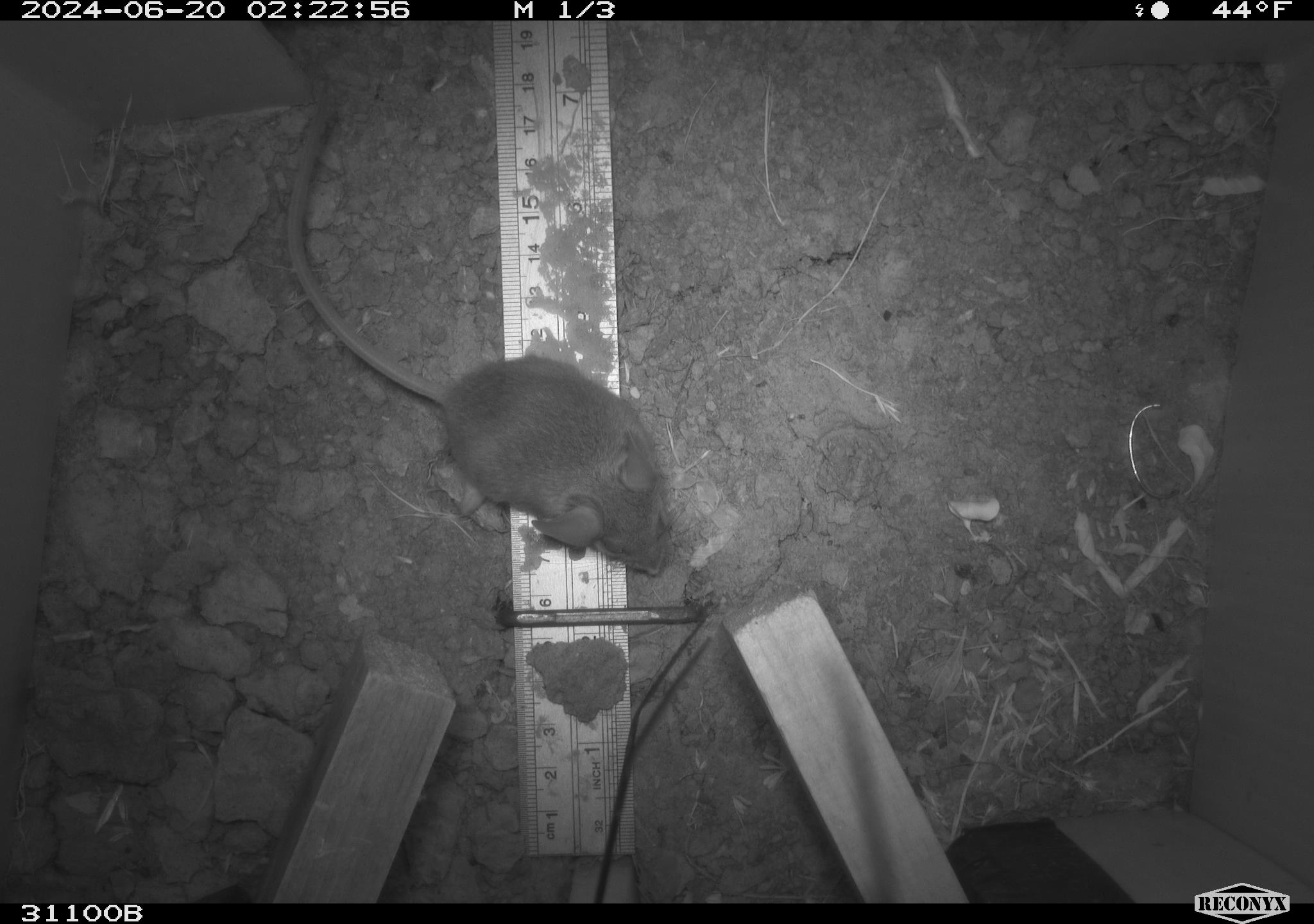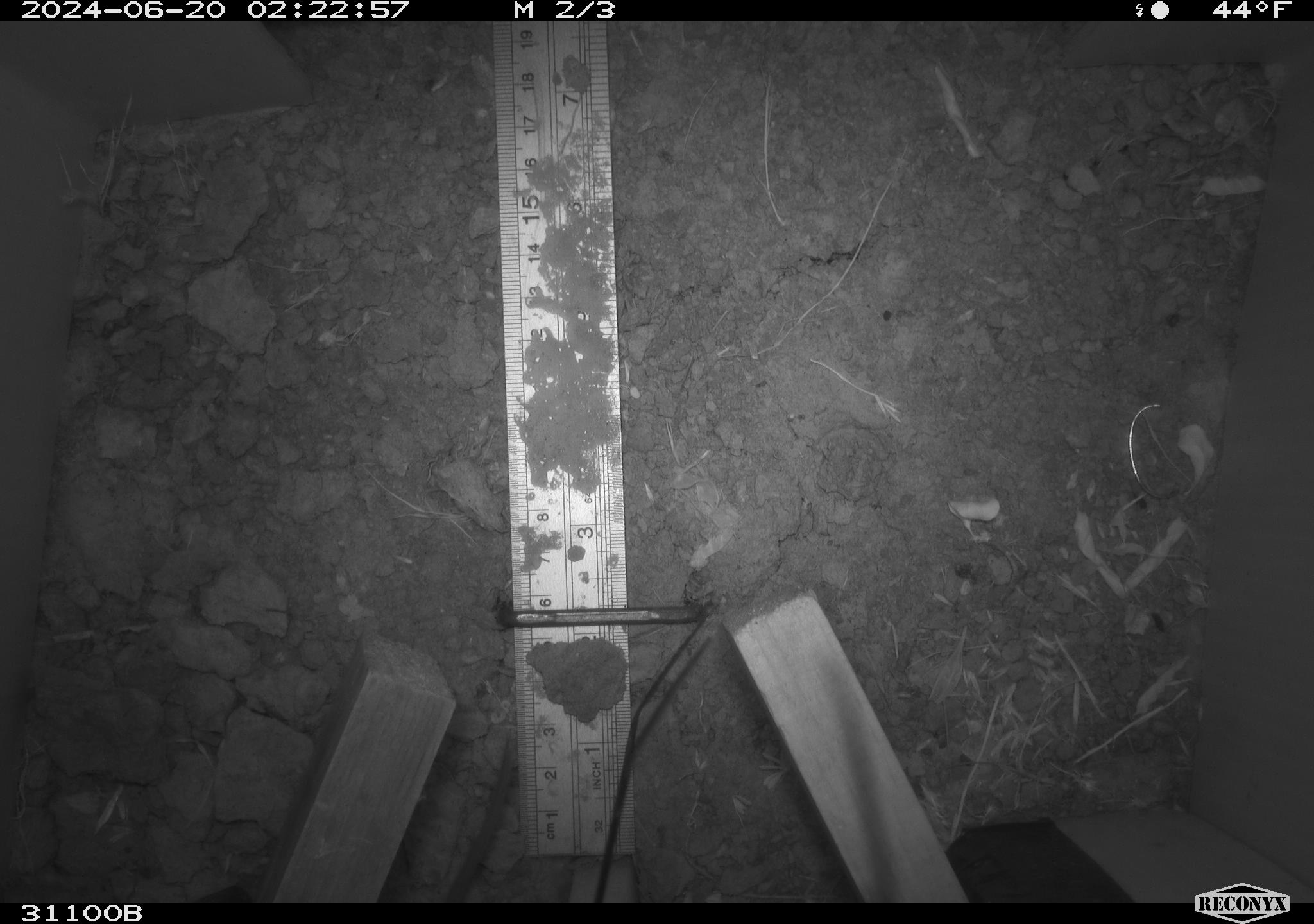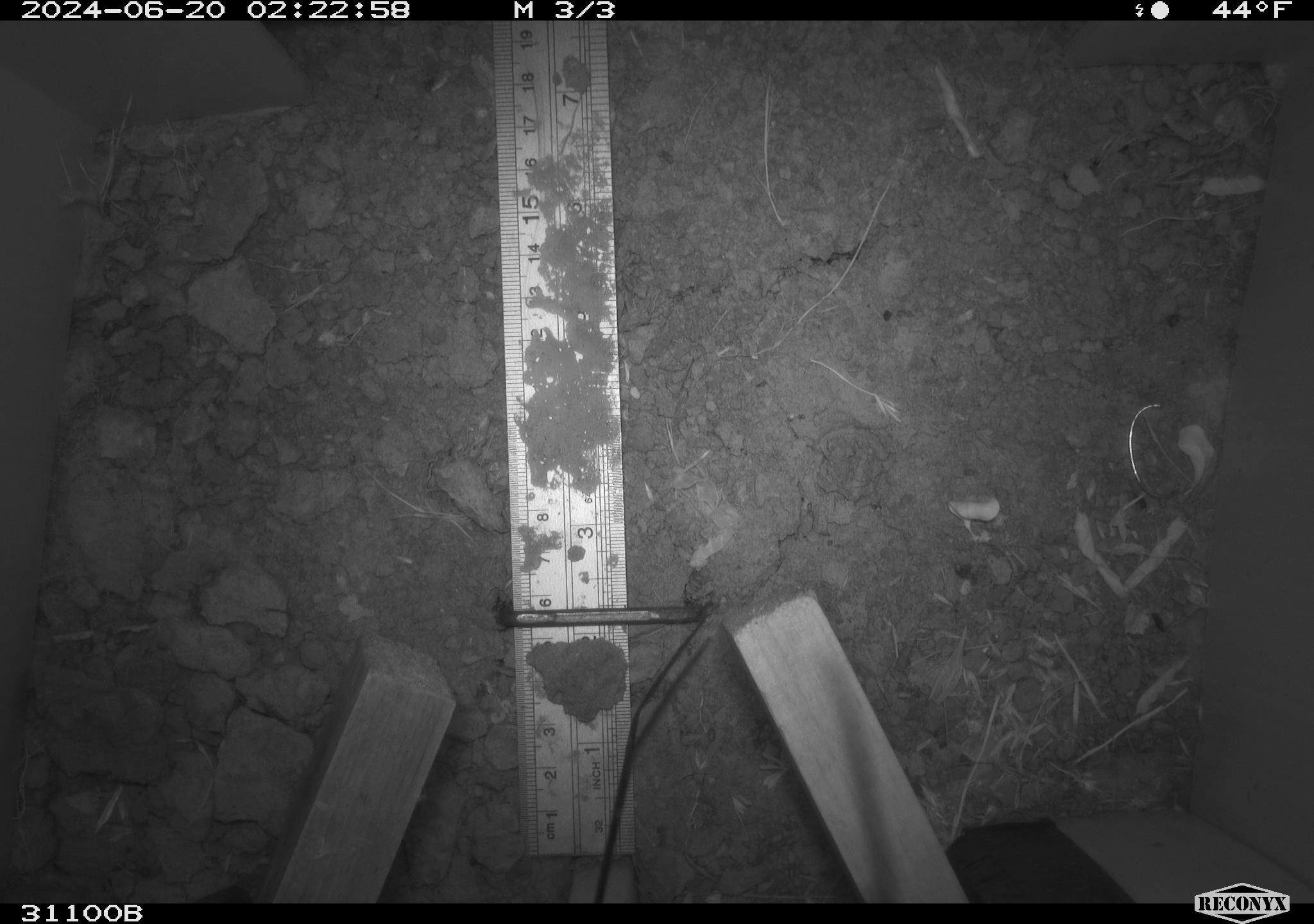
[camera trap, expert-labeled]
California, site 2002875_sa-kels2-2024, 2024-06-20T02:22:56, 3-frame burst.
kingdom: Animalia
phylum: Chordata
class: Mammalia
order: Rodentia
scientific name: Rodentia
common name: rodent